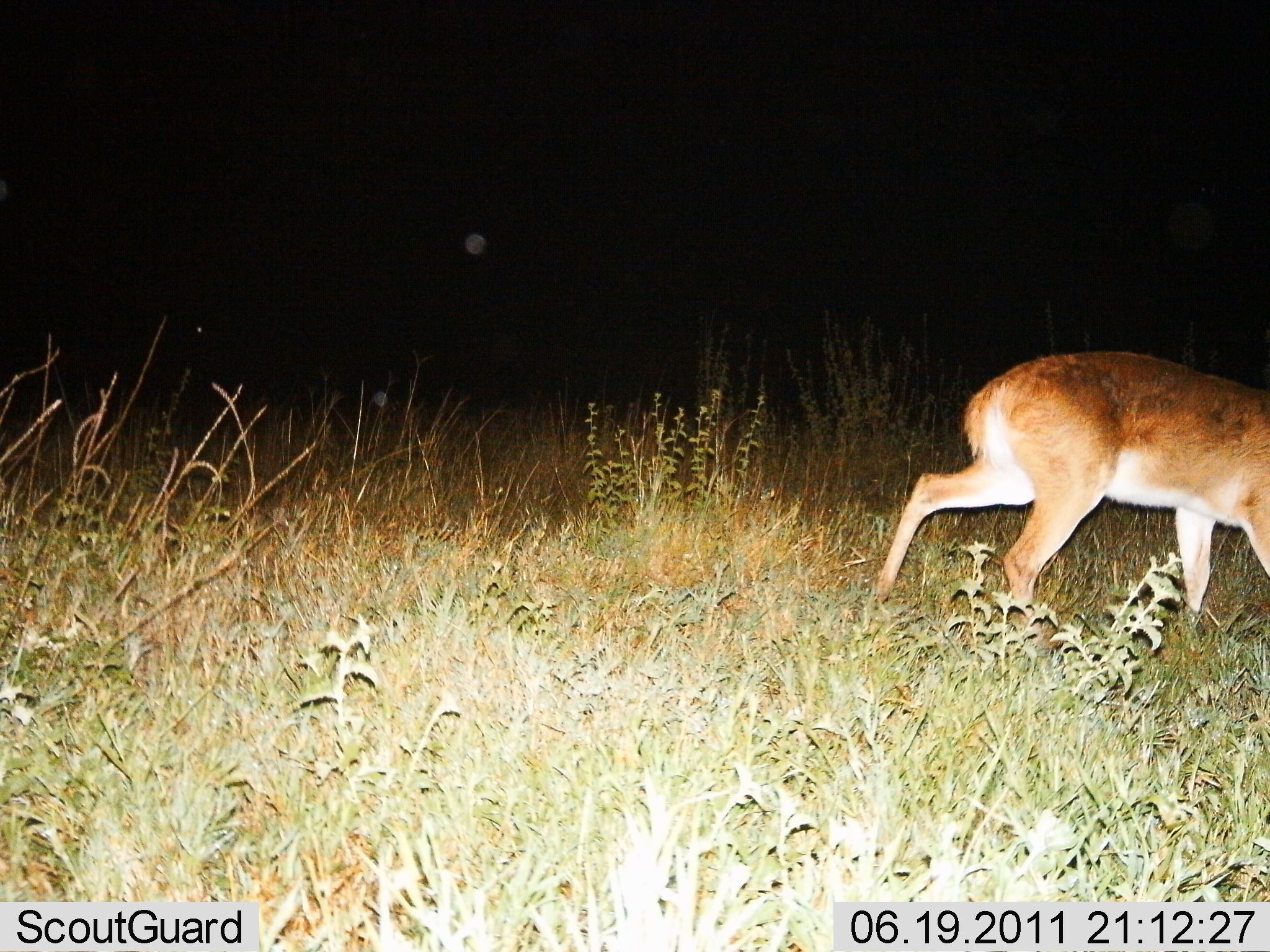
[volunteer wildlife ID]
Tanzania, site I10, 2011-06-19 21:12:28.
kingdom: Animalia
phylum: Chordata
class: Mammalia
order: Artiodactyla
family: Bovidae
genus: Redunca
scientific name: Redunca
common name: reedbuck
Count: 1.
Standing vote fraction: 0%.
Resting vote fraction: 0%.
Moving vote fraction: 80%.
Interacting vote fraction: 0%.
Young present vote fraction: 0%.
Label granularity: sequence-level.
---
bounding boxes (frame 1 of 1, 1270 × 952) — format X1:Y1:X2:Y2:
animal: 863:347:1269:634